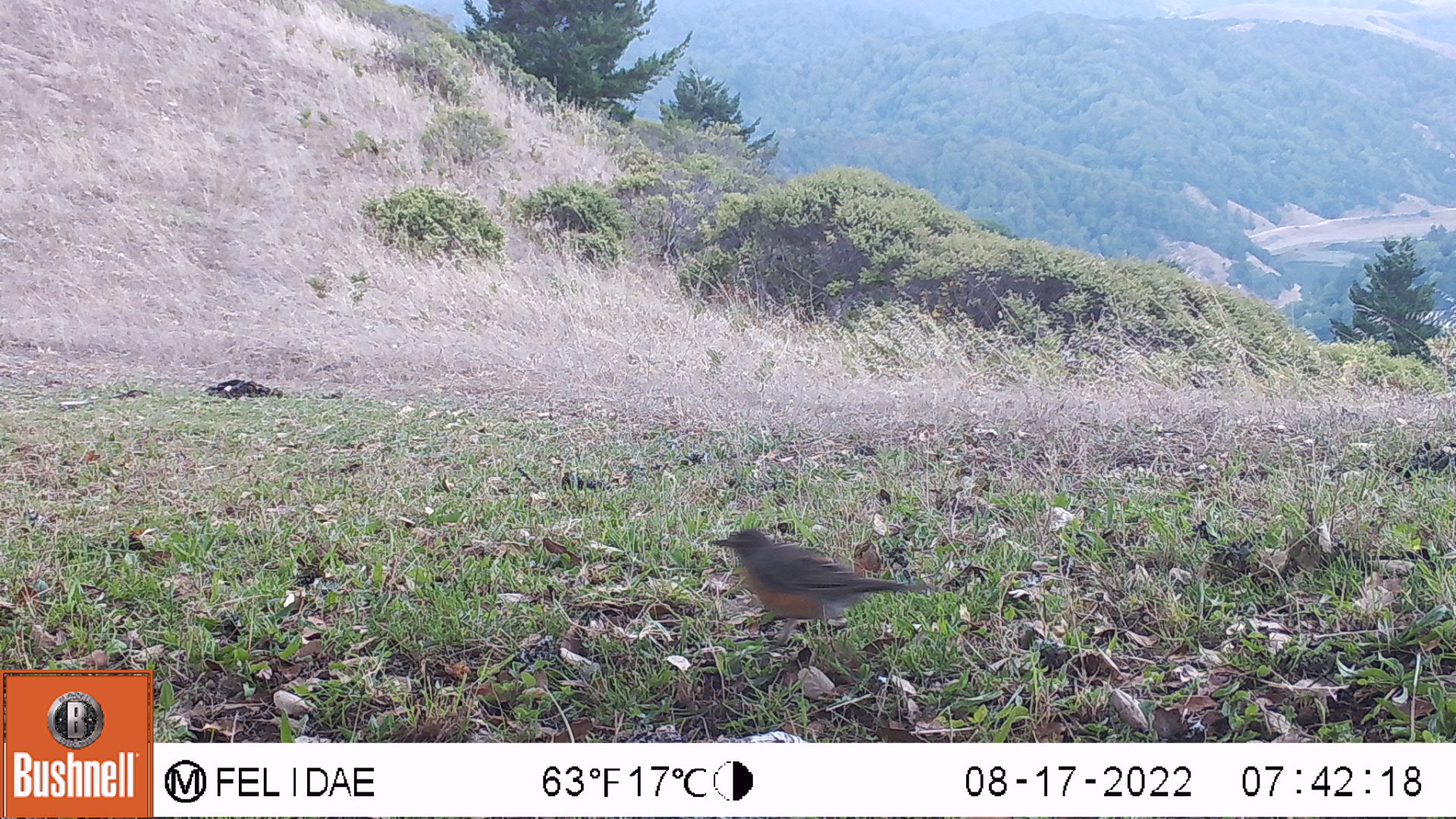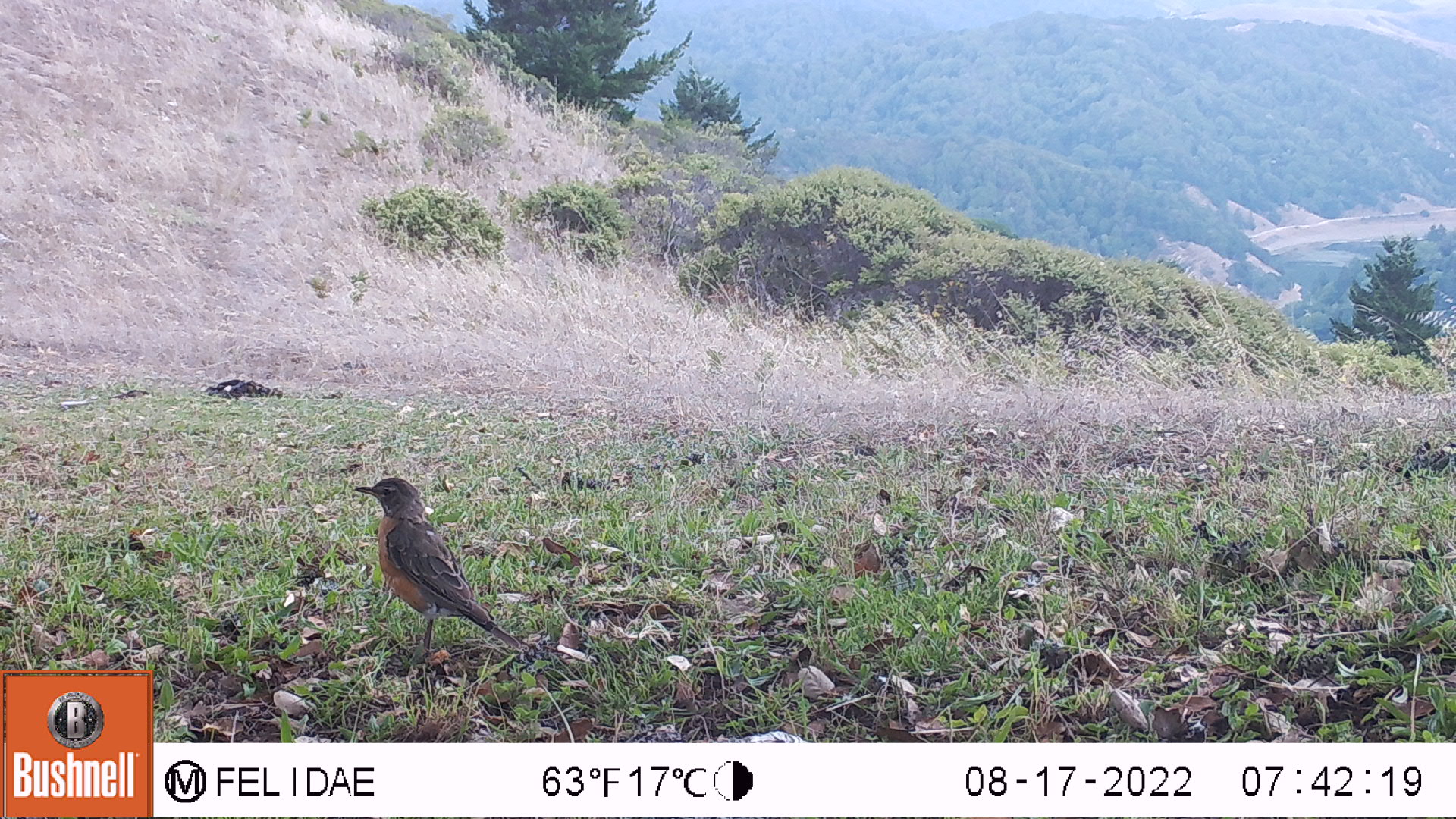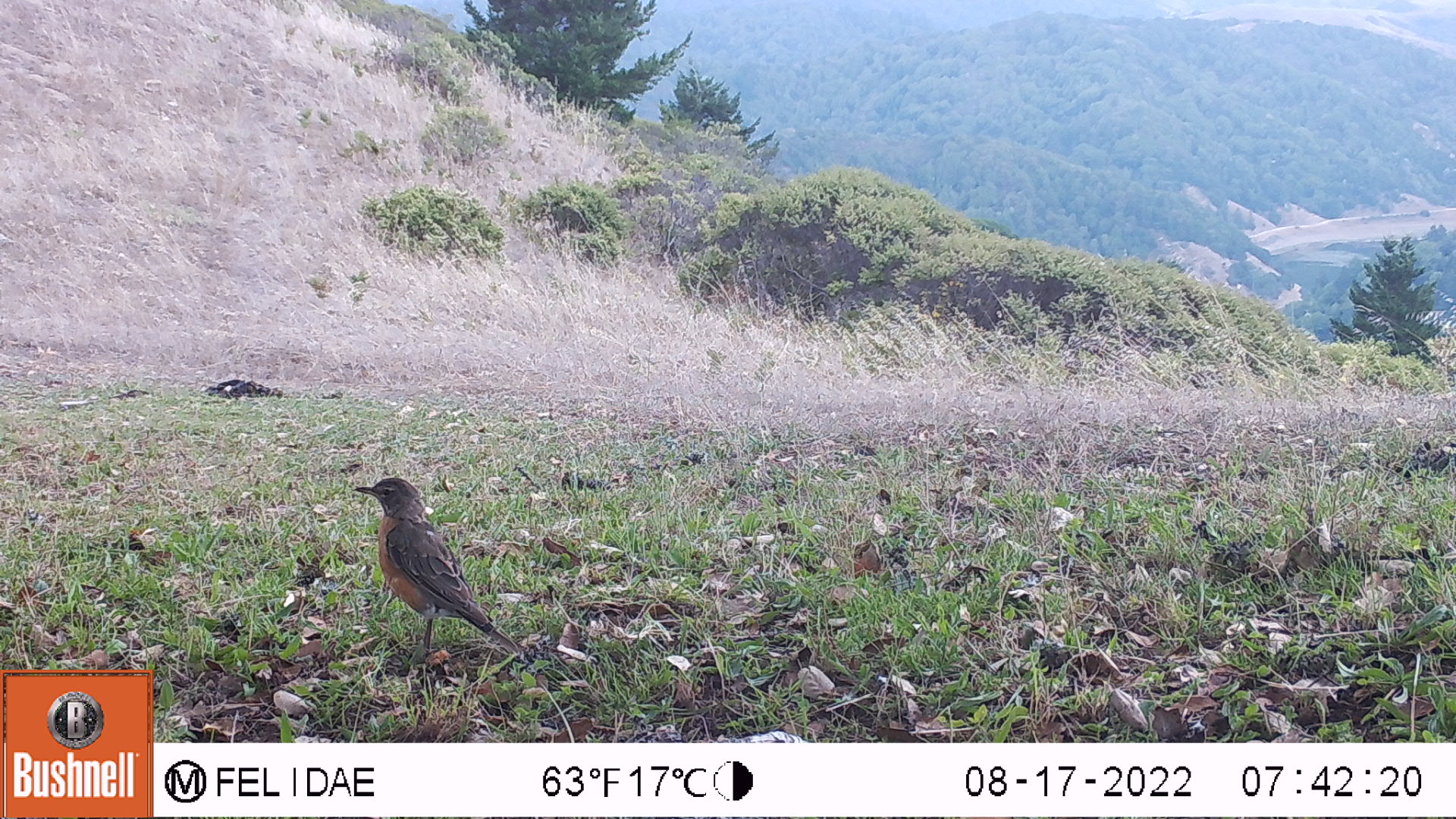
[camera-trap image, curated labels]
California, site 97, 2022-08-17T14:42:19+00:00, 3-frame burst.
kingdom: Animalia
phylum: Chordata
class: Aves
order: Passeriformes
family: Turdidae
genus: Turdus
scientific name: Turdus migratorius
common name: american robin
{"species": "american robin (Turdus migratorius)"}